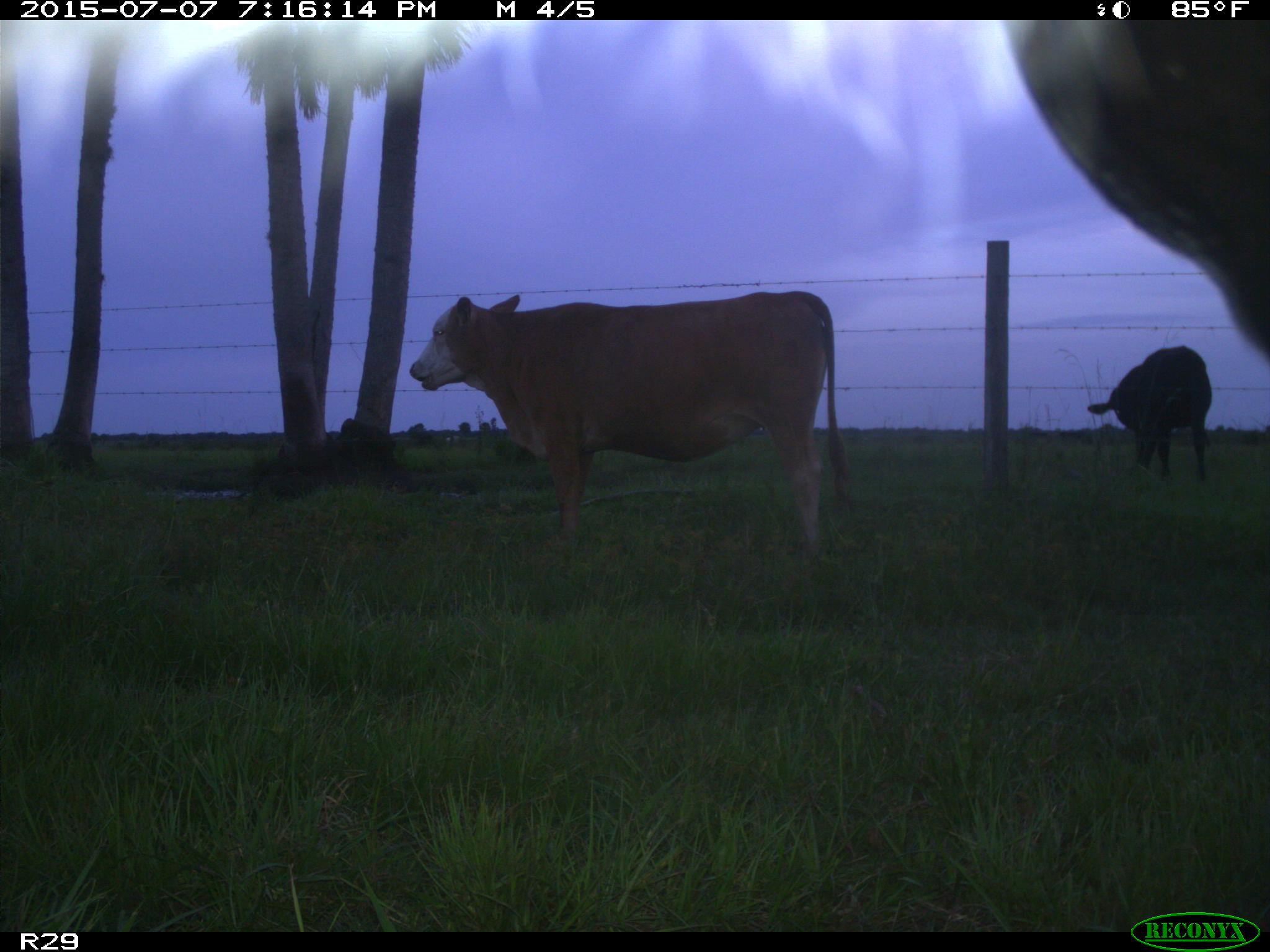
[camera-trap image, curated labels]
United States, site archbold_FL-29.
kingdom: Animalia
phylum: Chordata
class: Mammalia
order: Artiodactyla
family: Bovidae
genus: Bos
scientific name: Bos taurus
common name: domestic cow